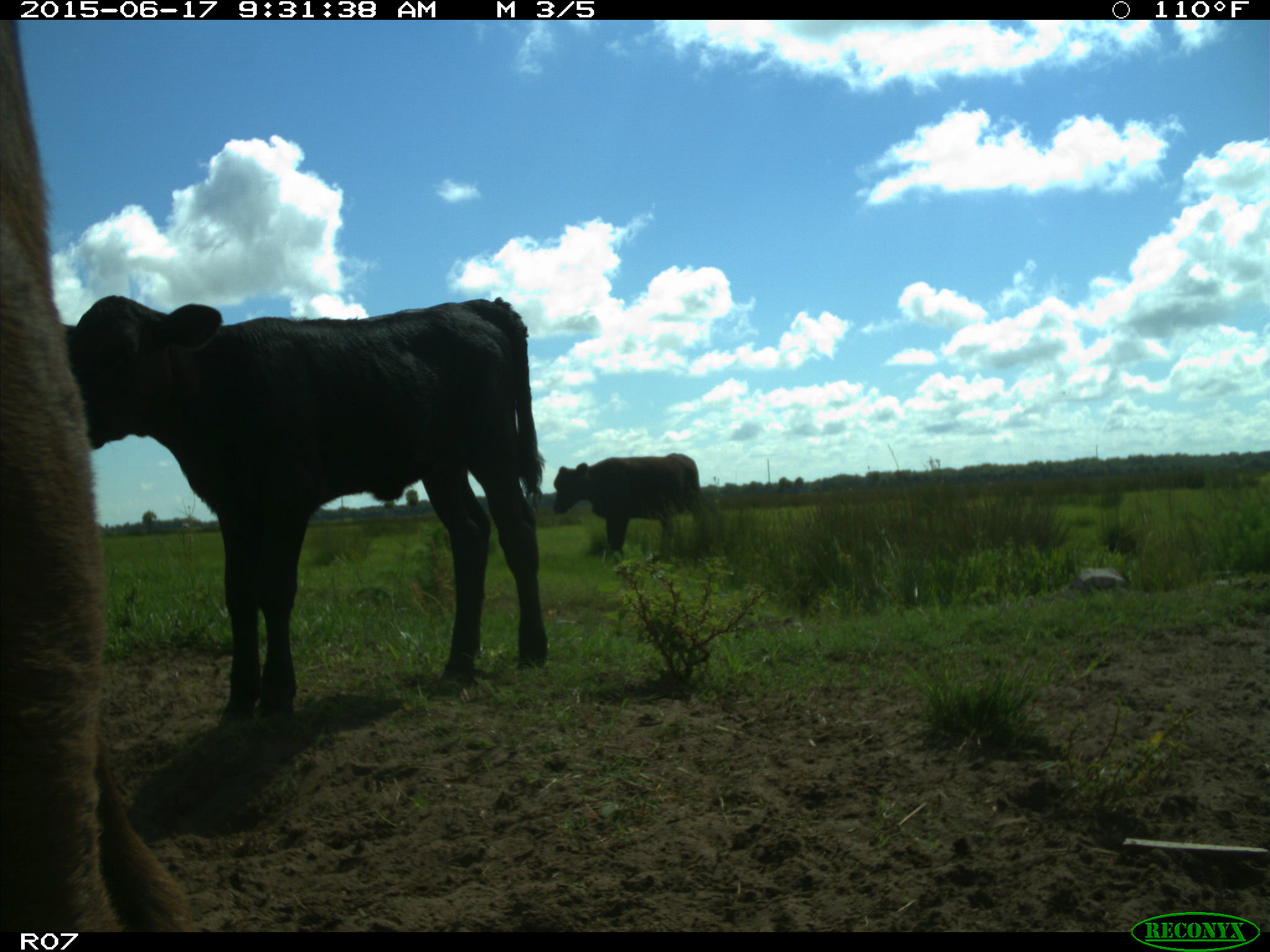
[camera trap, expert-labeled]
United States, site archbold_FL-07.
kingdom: Animalia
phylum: Chordata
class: Mammalia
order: Artiodactyla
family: Bovidae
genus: Bos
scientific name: Bos taurus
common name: domestic cow